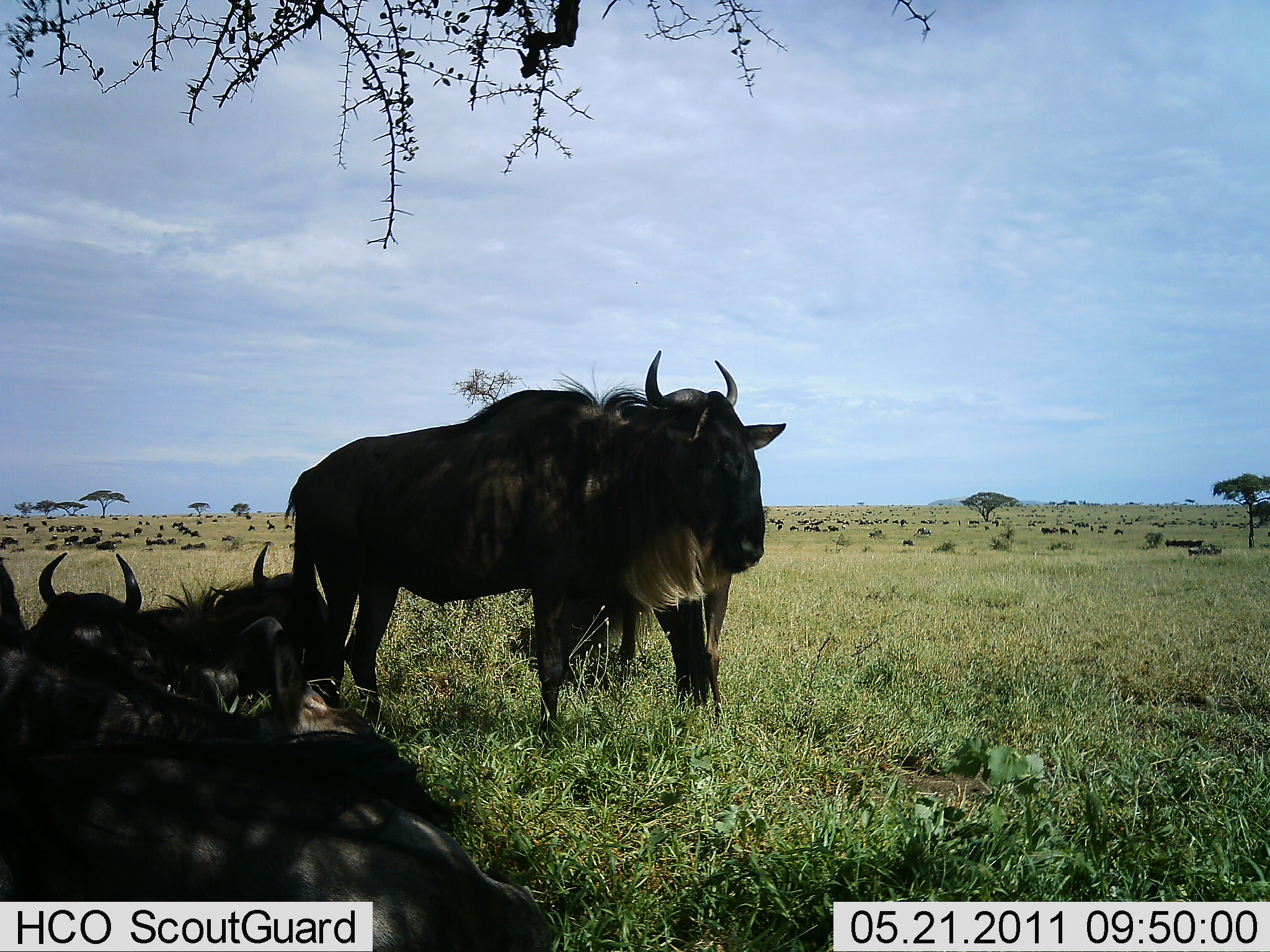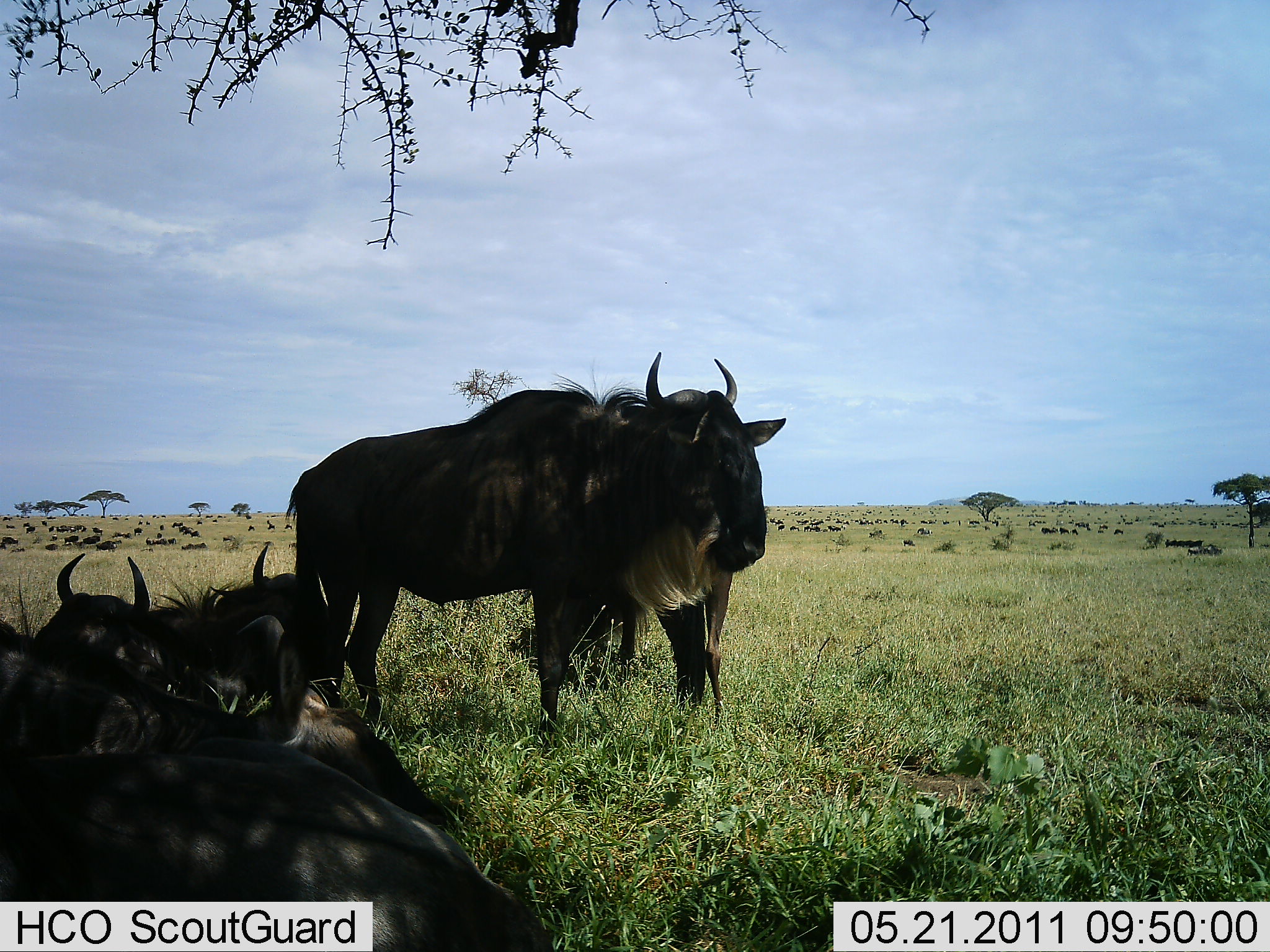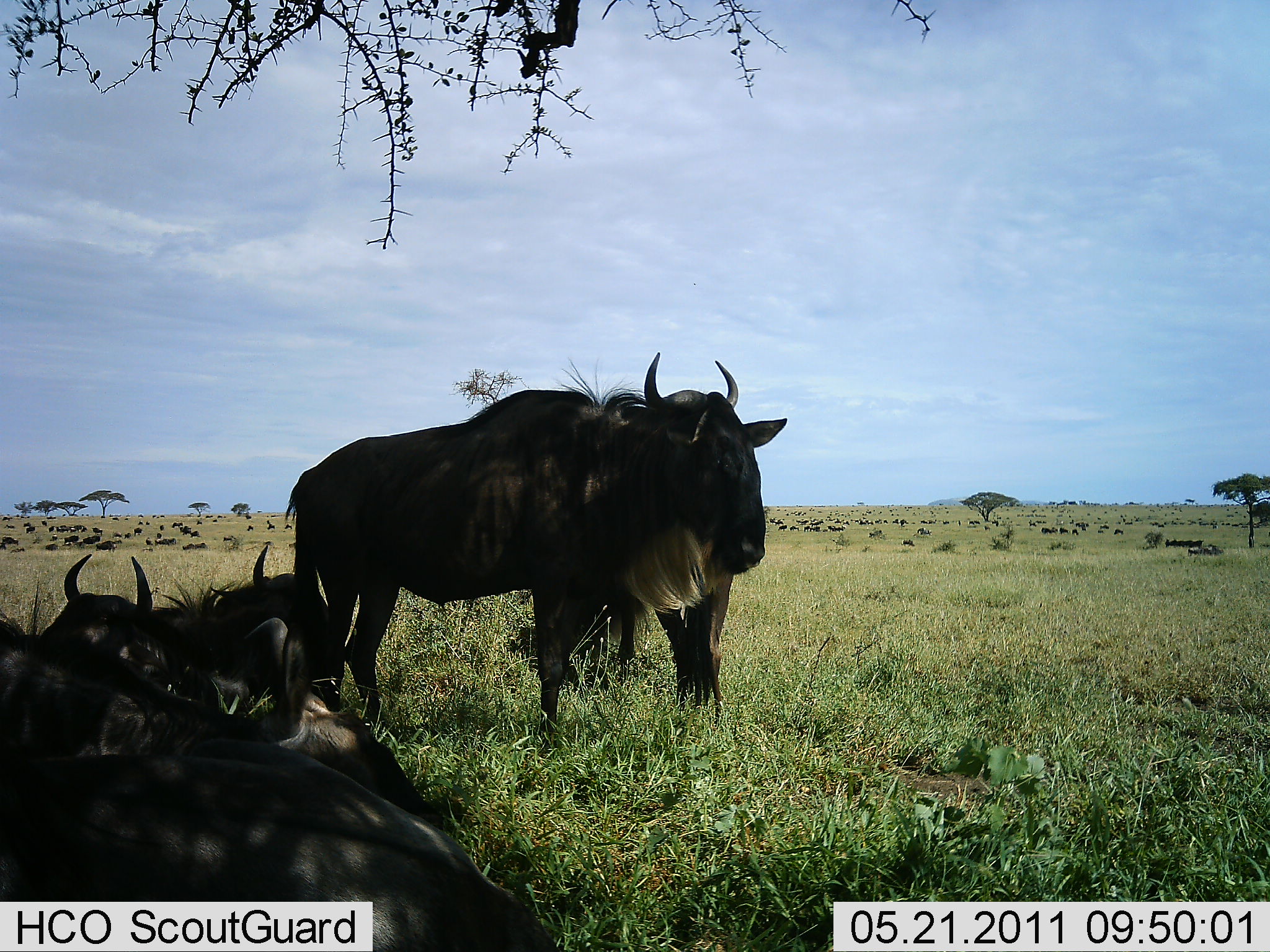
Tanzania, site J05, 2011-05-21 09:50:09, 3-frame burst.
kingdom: Animalia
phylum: Chordata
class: Mammalia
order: Artiodactyla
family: Bovidae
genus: Connochaetes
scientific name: Connochaetes taurinus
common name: blue wildebeest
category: wildebeest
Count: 5.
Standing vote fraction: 77%.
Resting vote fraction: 100%.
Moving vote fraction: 0%.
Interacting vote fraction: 8%.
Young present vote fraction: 0%.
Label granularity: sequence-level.